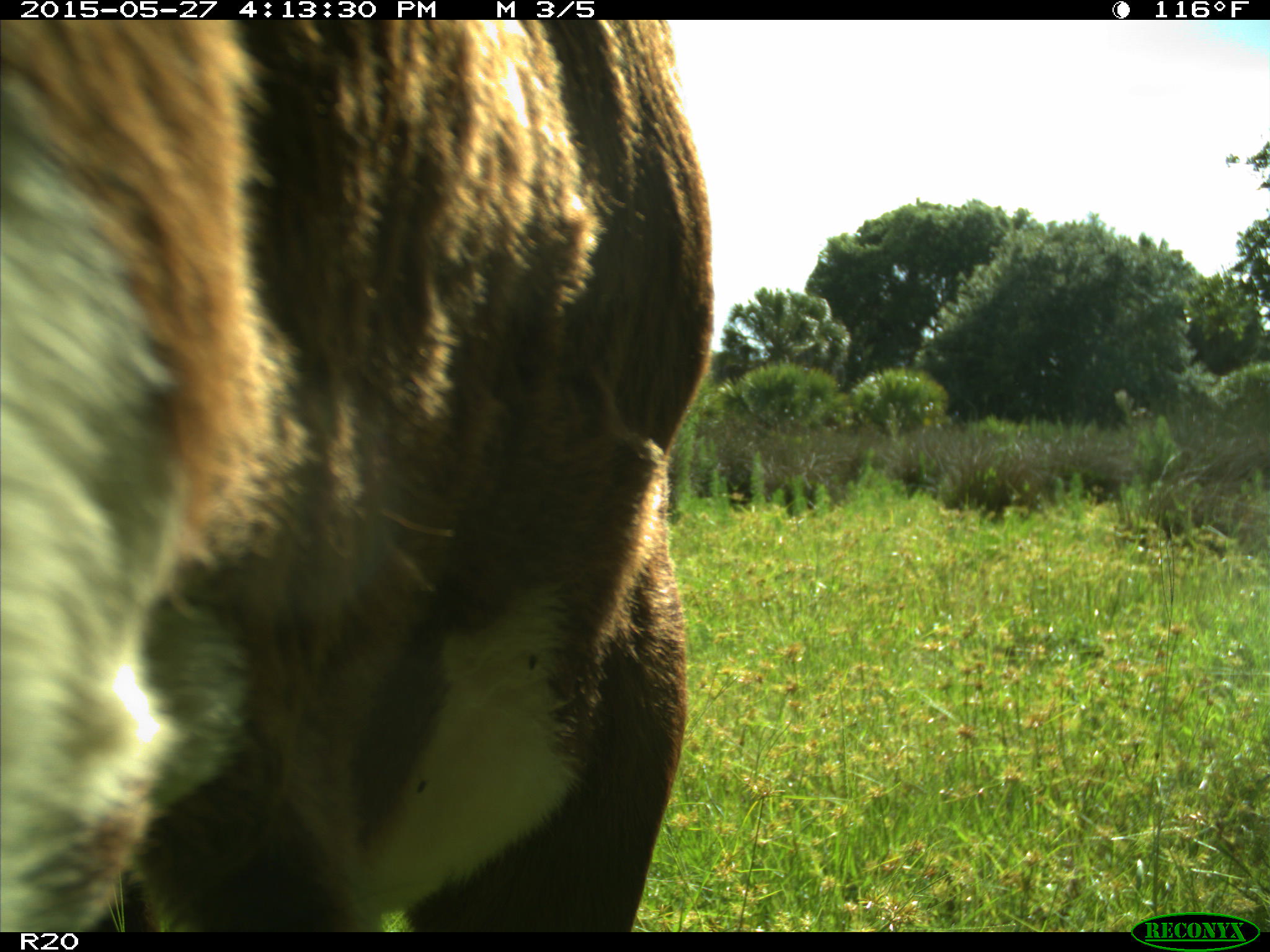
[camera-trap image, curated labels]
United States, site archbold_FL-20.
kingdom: Animalia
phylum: Chordata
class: Mammalia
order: Artiodactyla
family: Bovidae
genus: Bos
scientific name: Bos taurus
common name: domestic cow